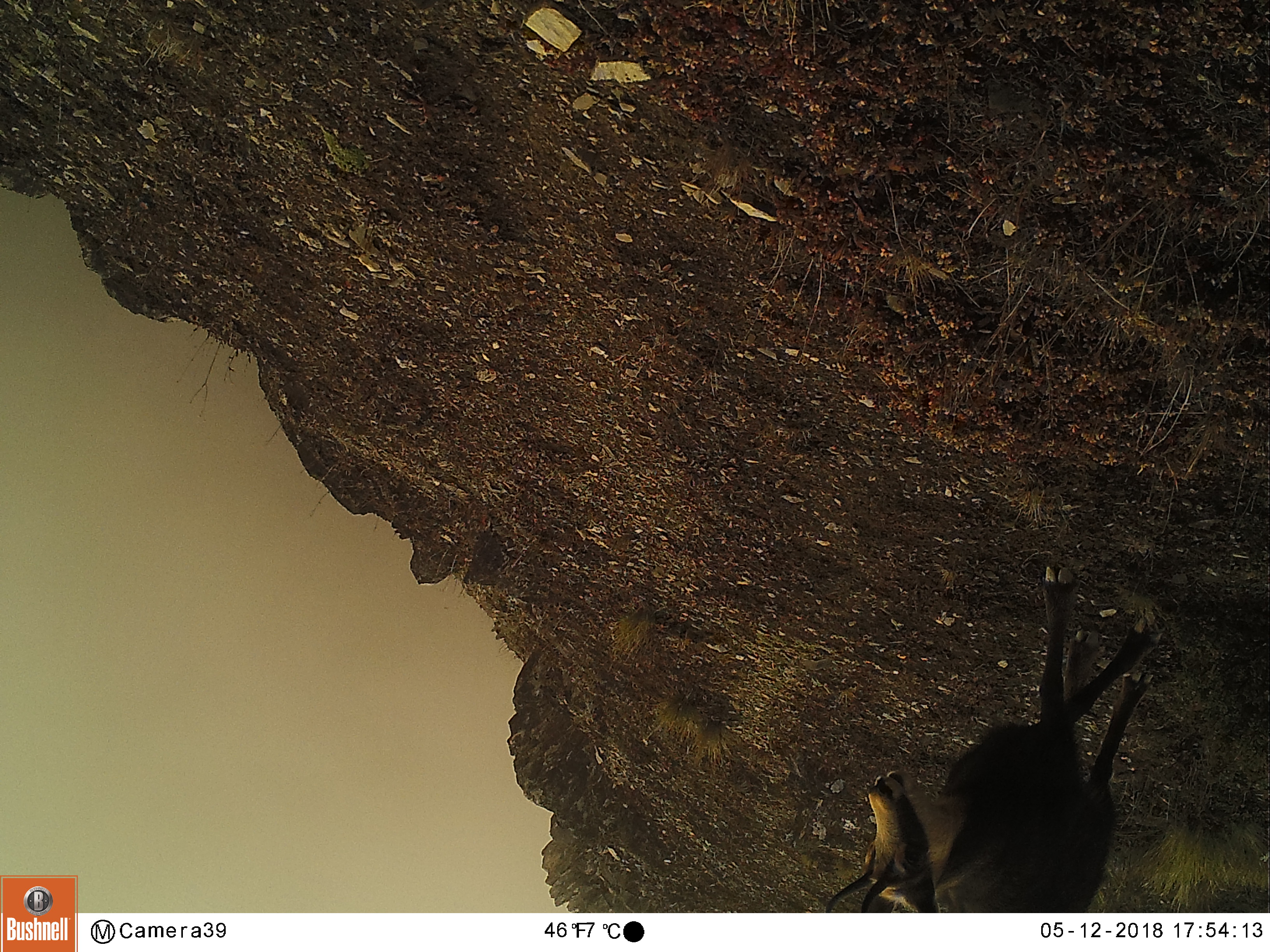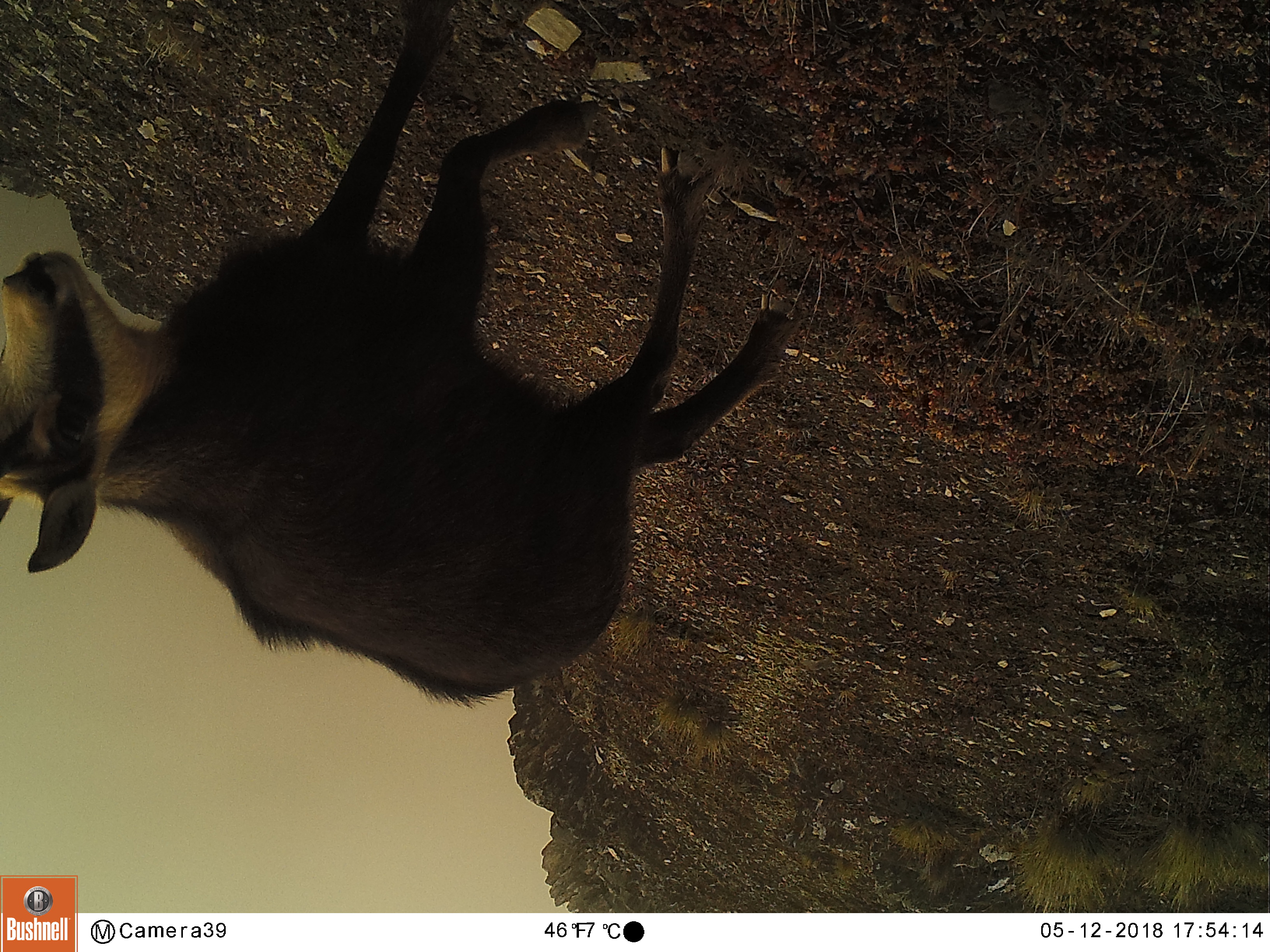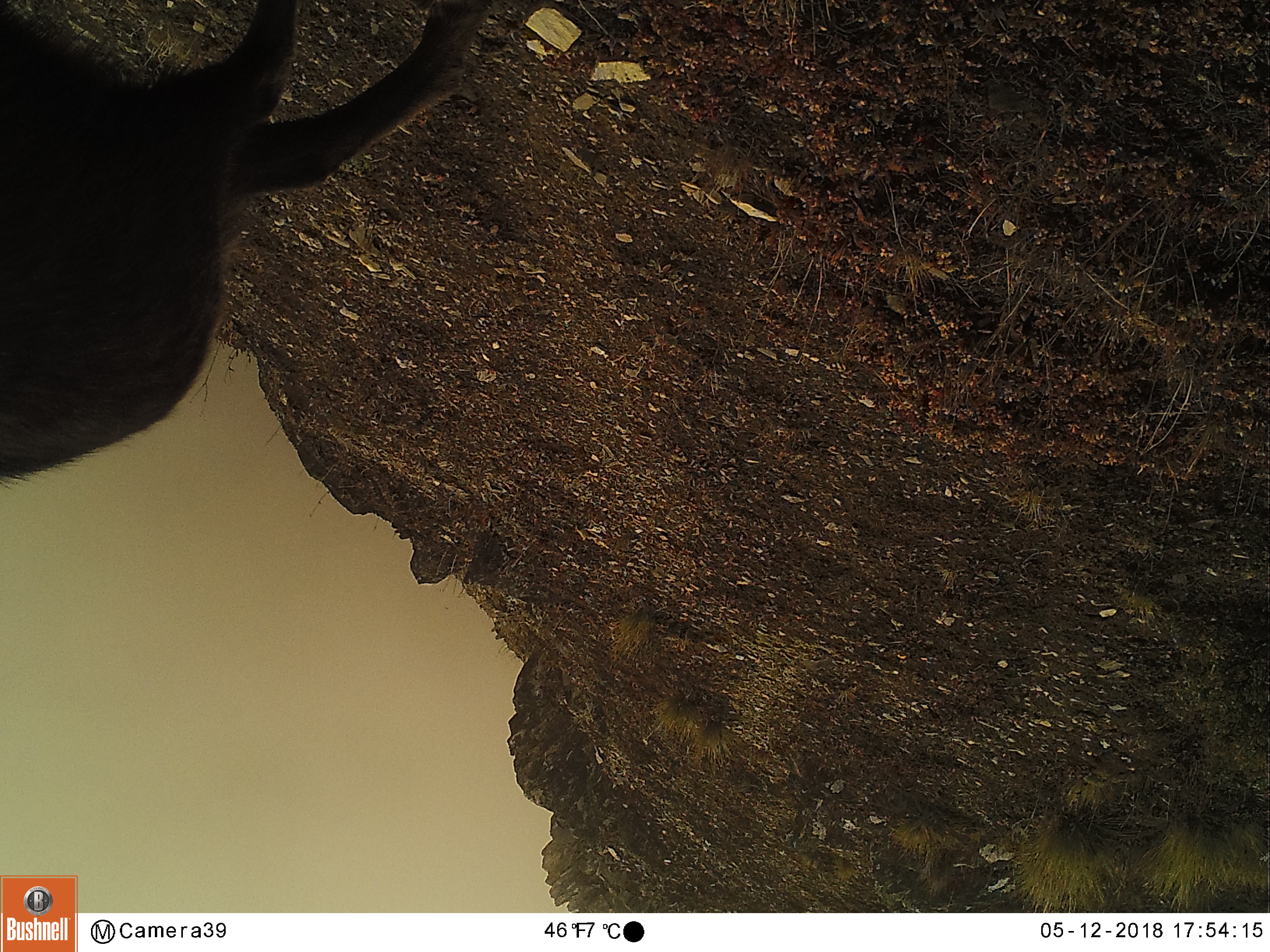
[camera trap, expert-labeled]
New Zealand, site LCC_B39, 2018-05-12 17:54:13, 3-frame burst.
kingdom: Animalia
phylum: Chordata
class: Mammalia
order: Artiodactyla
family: Bovidae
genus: Rupicapra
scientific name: Rupicapra rupicapra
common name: alpine chamois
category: chamois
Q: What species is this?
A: Chamois (alpine chamois) (Rupicapra rupicapra).